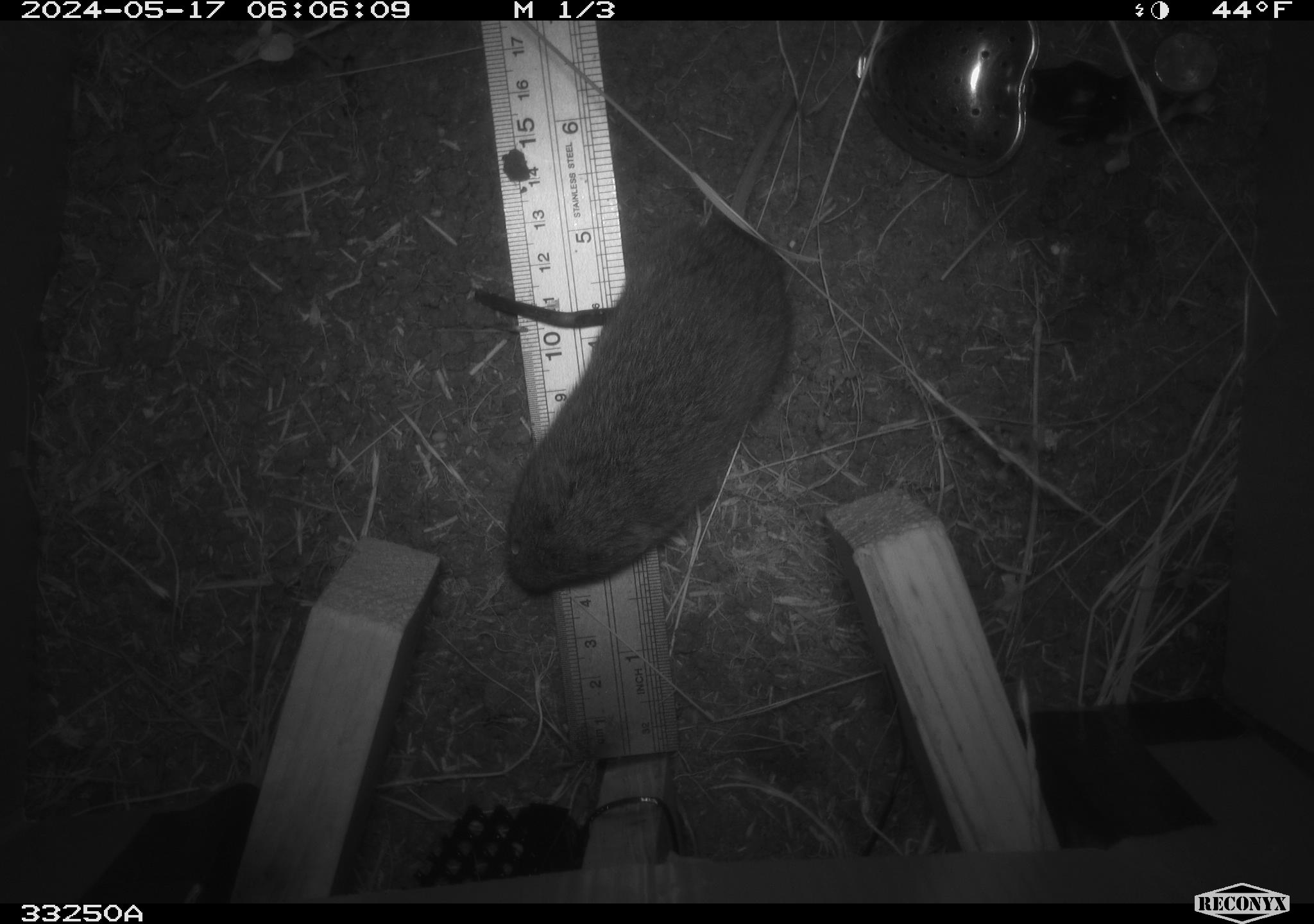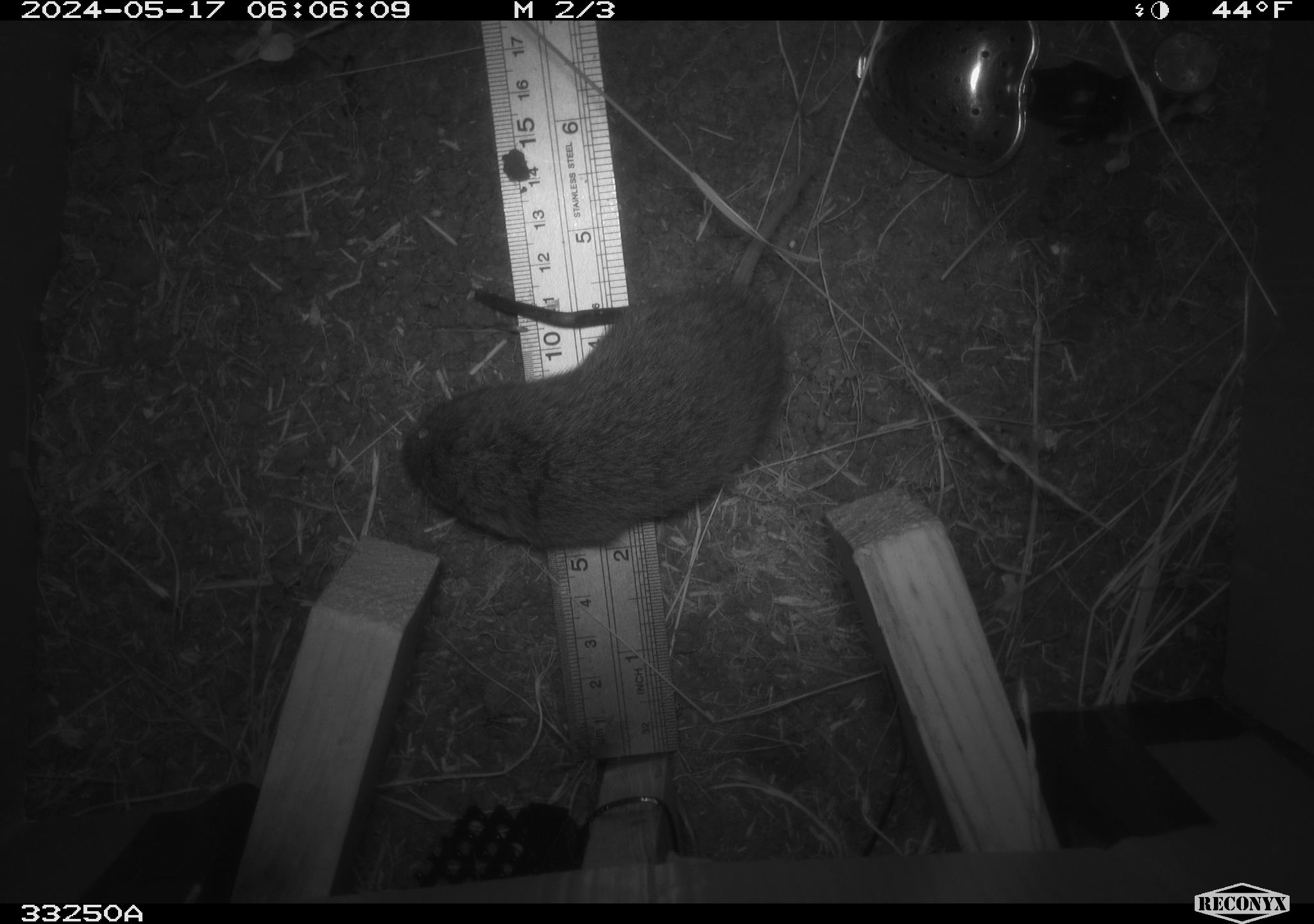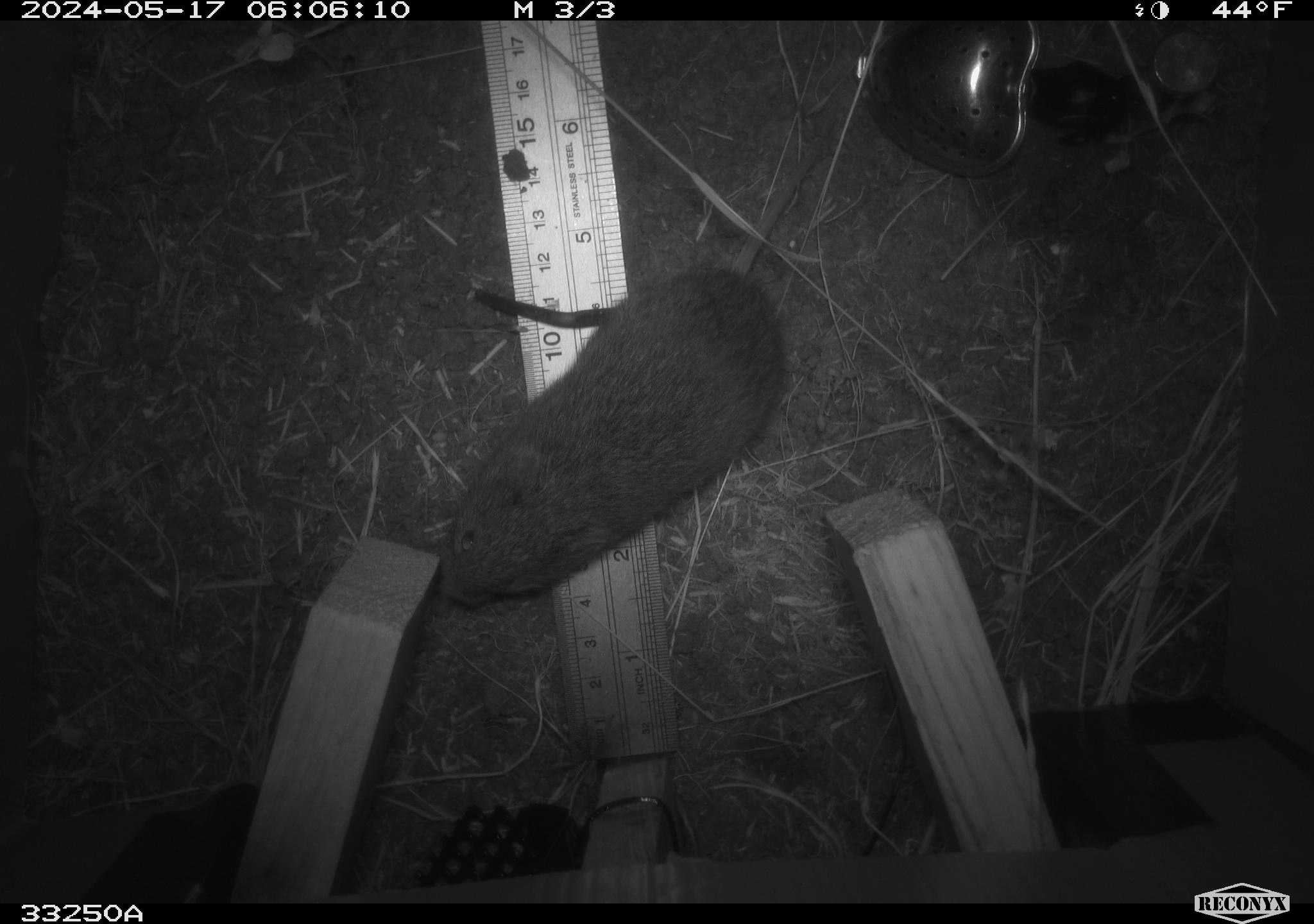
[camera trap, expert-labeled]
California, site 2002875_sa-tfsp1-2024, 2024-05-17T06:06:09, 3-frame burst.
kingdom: Animalia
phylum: Chordata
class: Mammalia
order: Rodentia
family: Cricetidae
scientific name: Arvicolinae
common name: voles, lemmings, and muskrats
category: arvicolinae subfamily